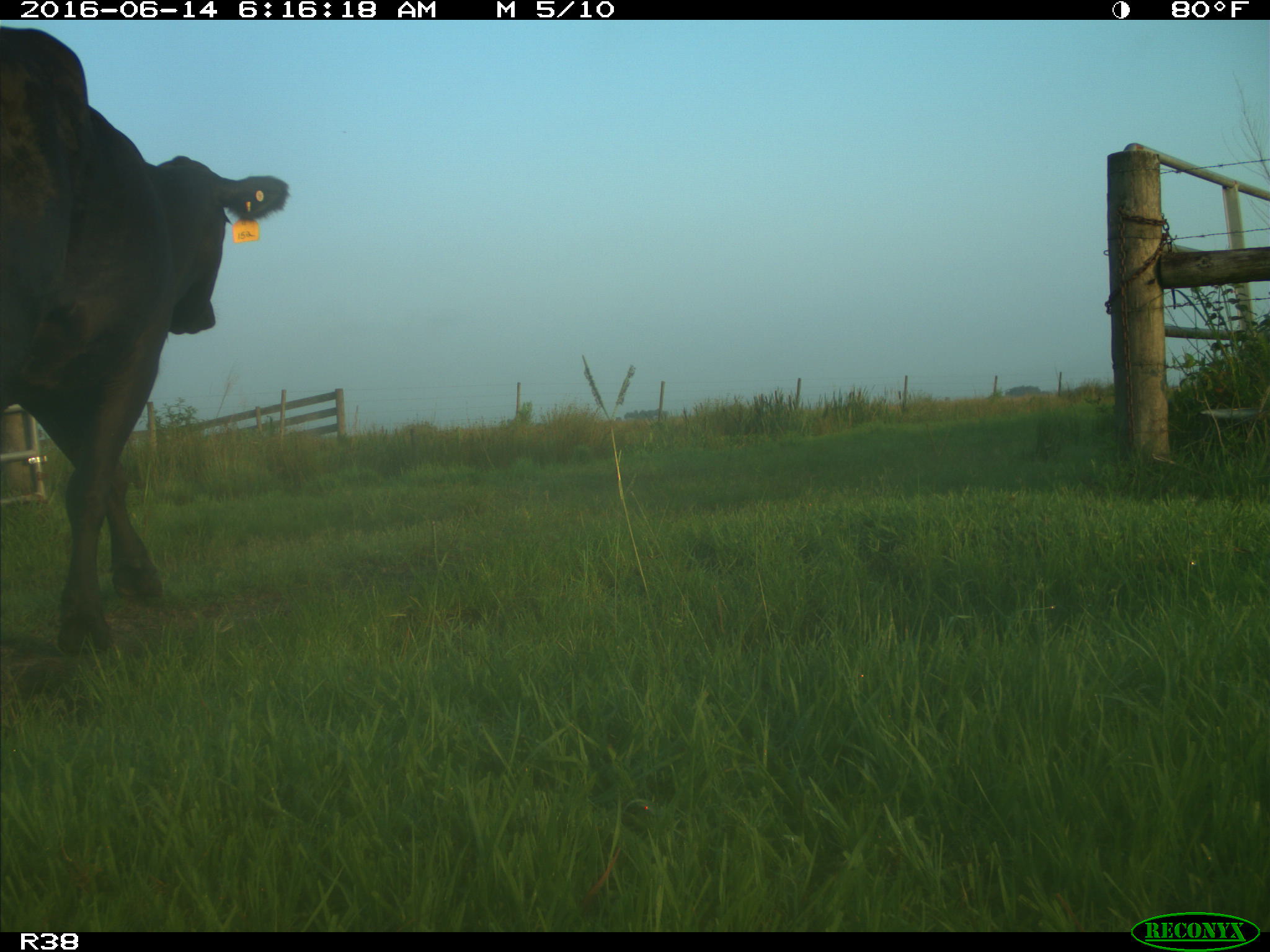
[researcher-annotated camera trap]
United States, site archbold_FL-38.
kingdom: Animalia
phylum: Chordata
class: Mammalia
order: Artiodactyla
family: Bovidae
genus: Bos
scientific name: Bos taurus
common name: domestic cow